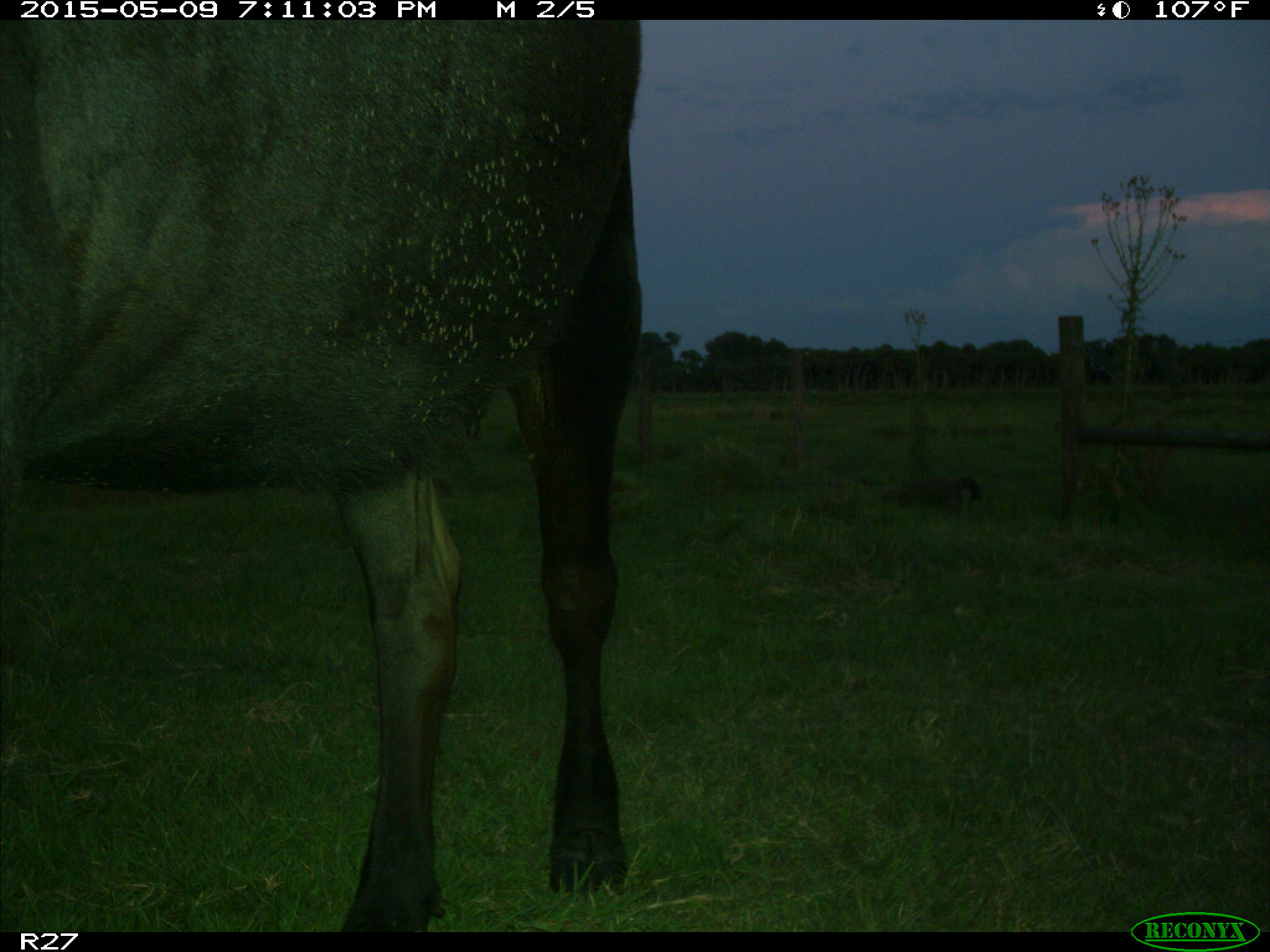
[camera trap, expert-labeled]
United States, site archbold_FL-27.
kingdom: Animalia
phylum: Chordata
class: Mammalia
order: Artiodactyla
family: Bovidae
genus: Bos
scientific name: Bos taurus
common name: domestic cow